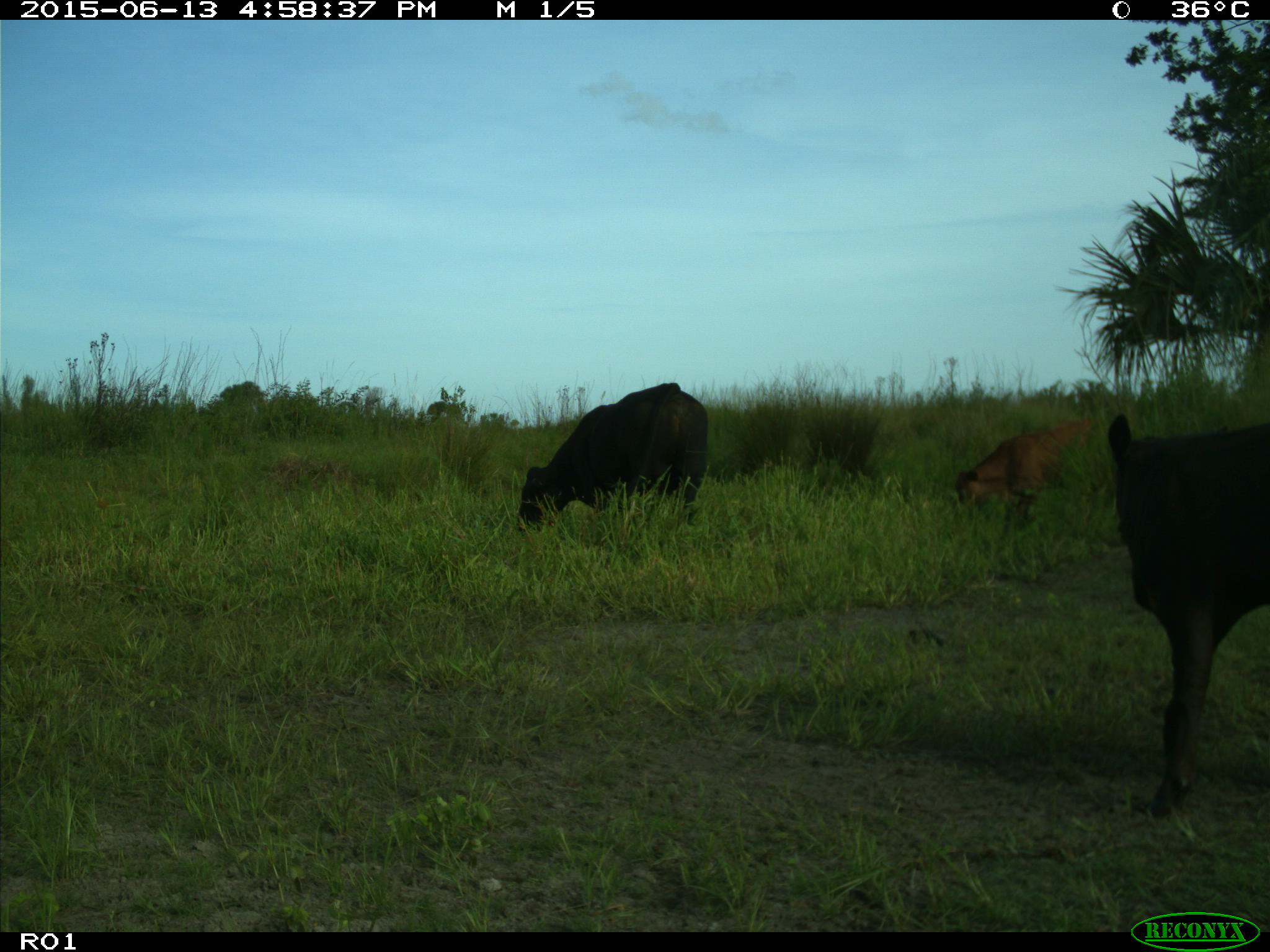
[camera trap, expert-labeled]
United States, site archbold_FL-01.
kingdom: Animalia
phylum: Chordata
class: Mammalia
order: Artiodactyla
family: Bovidae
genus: Bos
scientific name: Bos taurus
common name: domestic cow